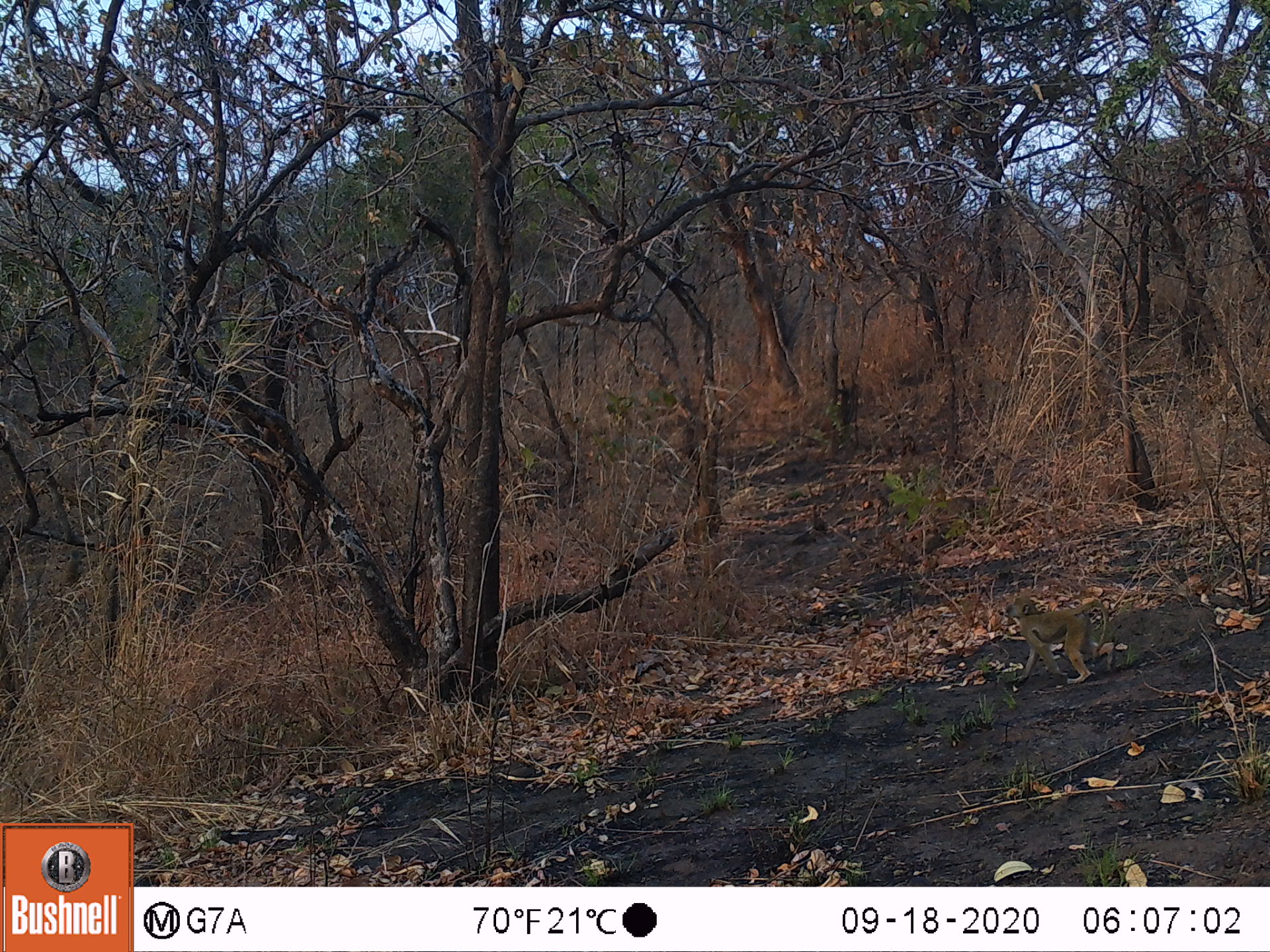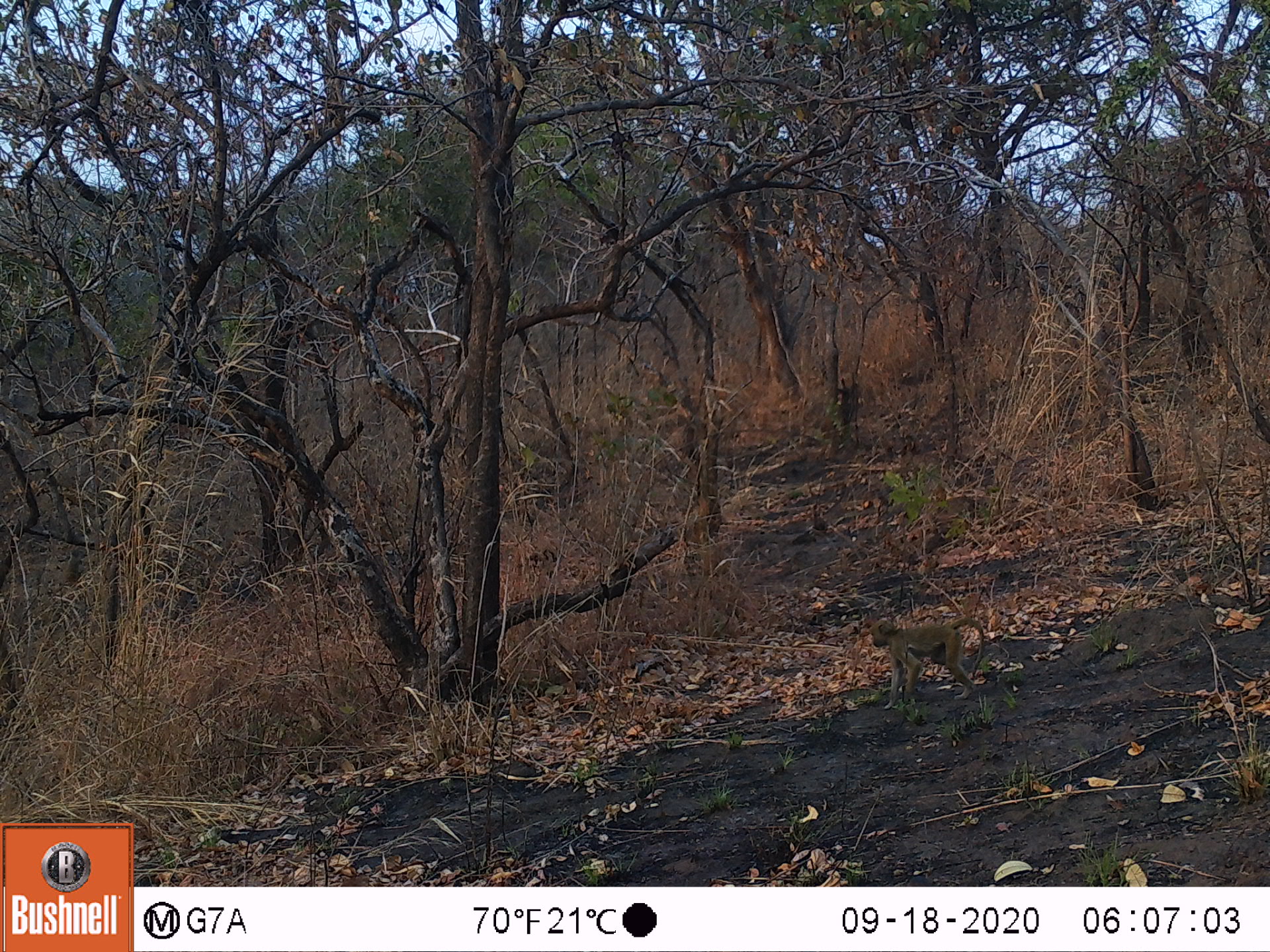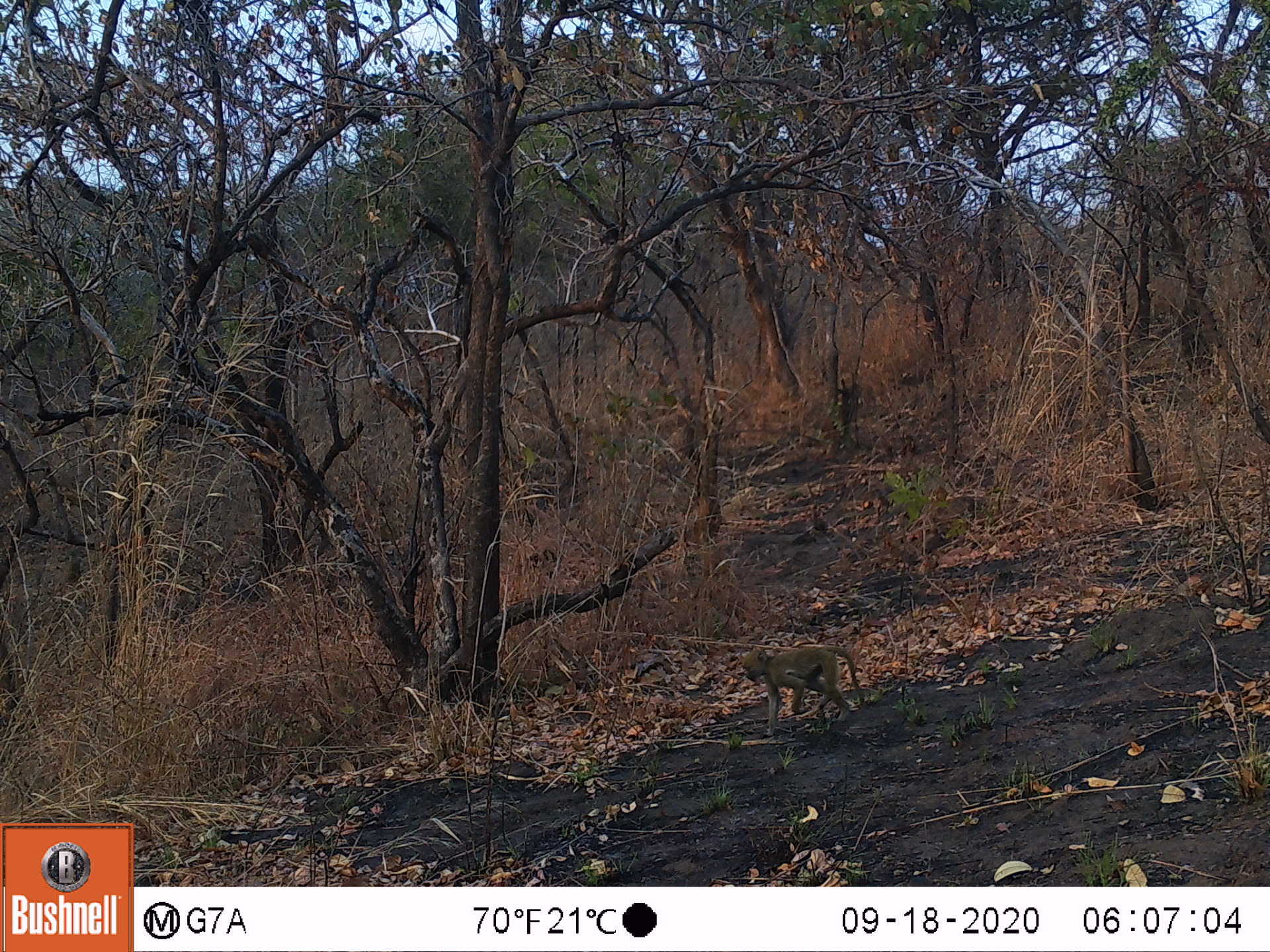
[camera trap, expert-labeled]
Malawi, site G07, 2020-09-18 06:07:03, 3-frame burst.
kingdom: Animalia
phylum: Chordata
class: Mammalia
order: Primates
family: Cercopithecidae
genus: Papio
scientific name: Papio cynocephalus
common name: yellow baboon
Yellow baboon (Papio cynocephalus), count 1.